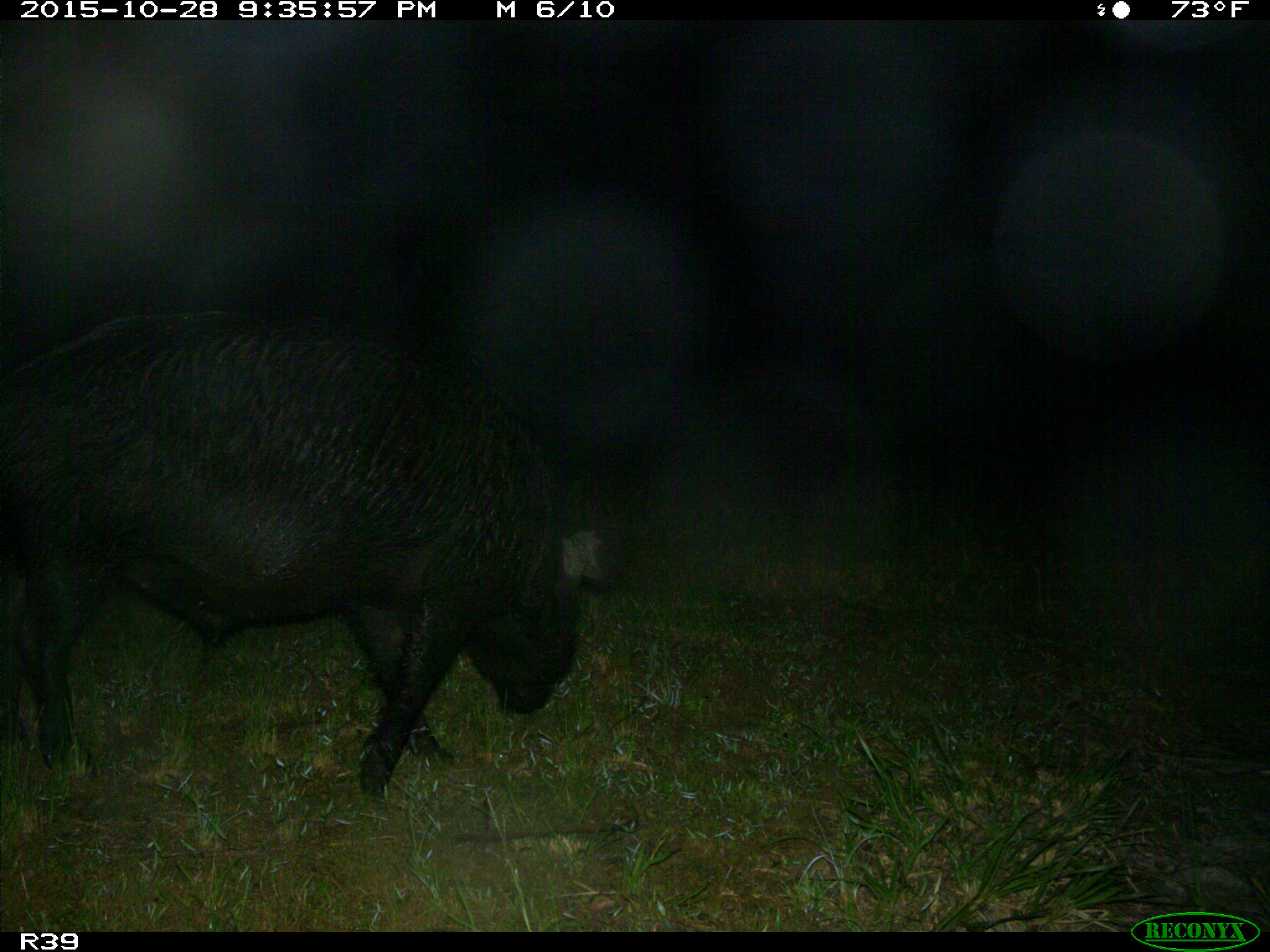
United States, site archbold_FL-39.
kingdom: Animalia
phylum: Chordata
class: Mammalia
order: Artiodactyla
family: Suidae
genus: Sus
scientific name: Sus scrofa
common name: wild boar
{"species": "Sus scrofa (wild boar)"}